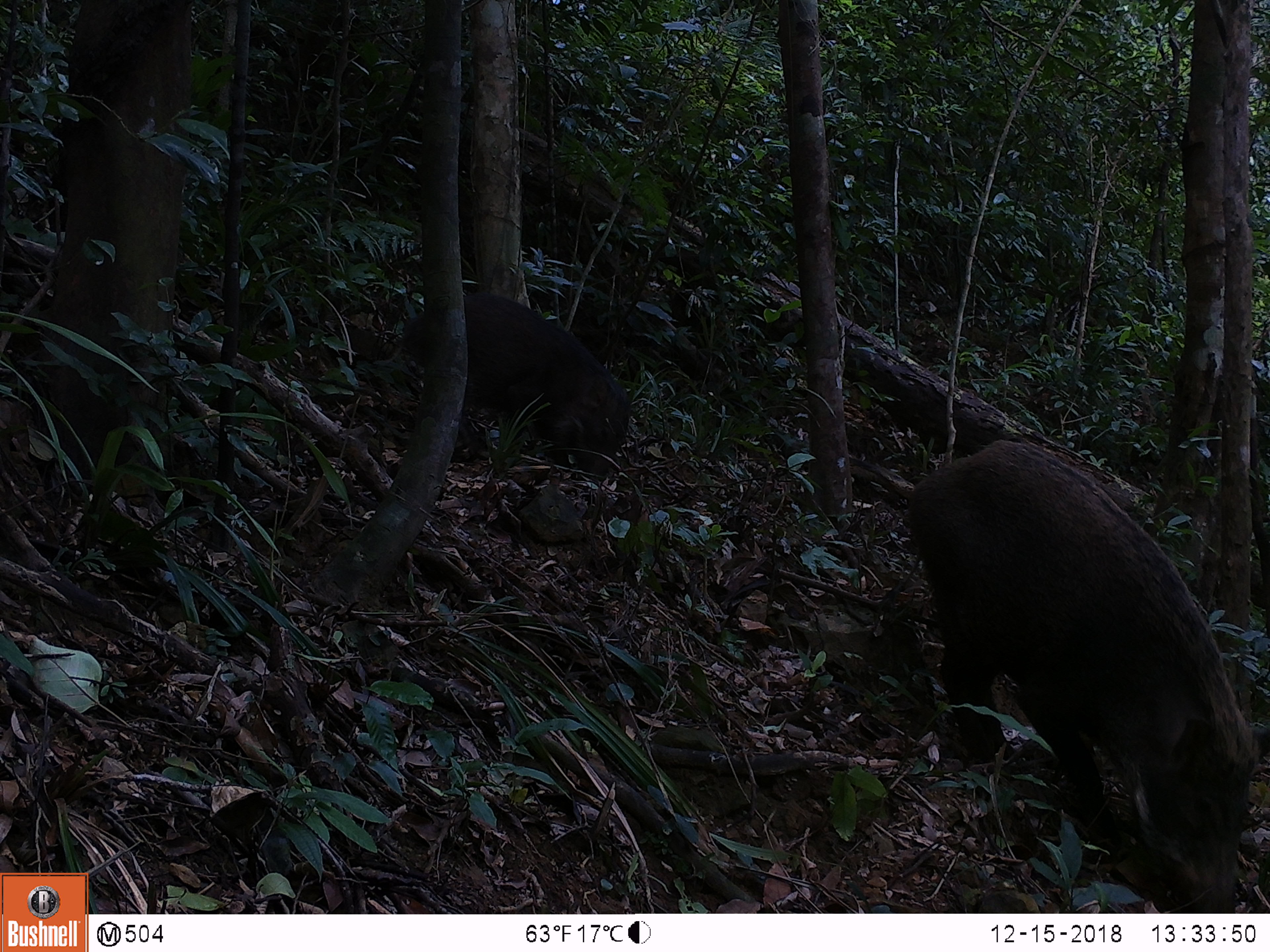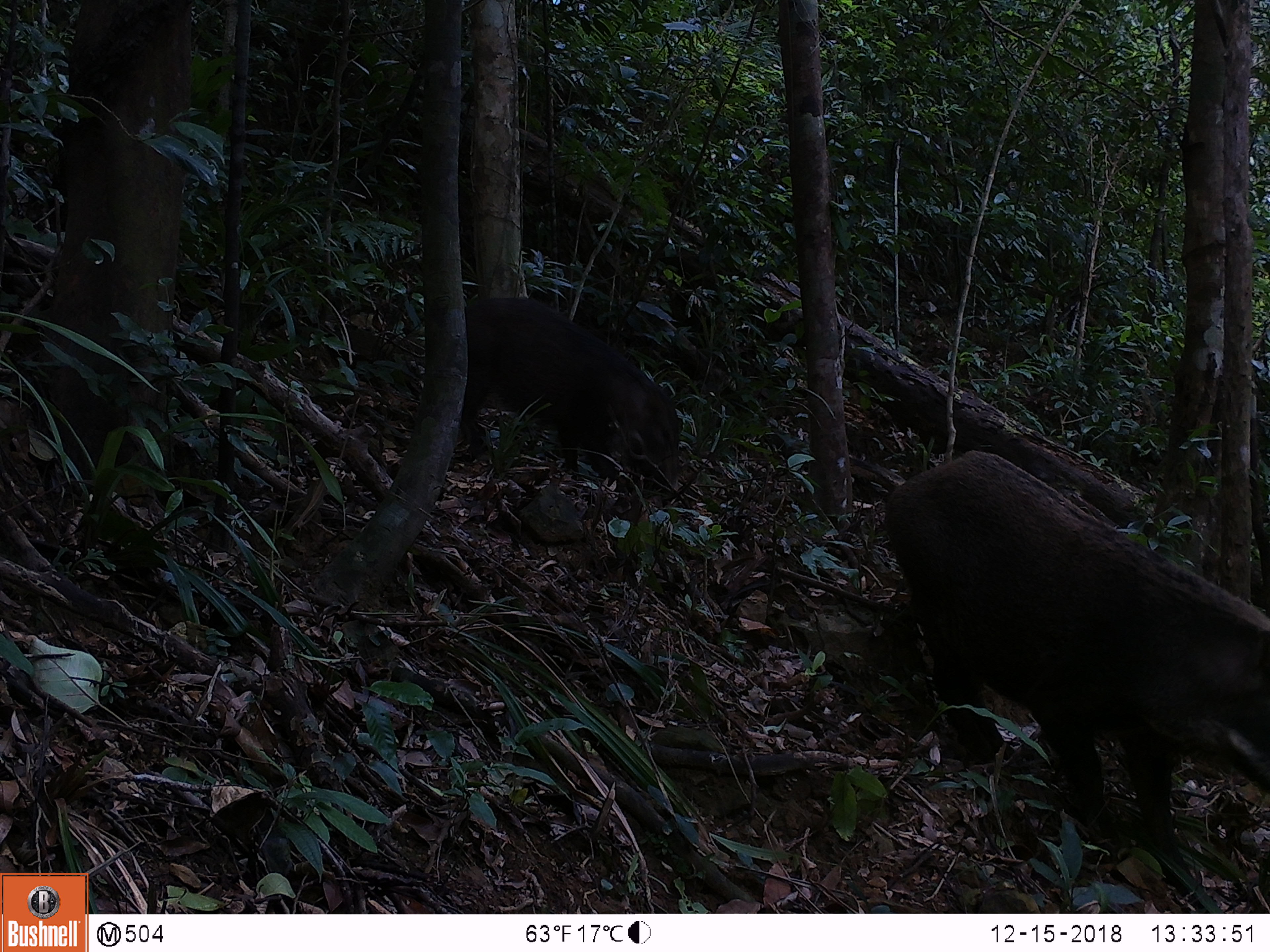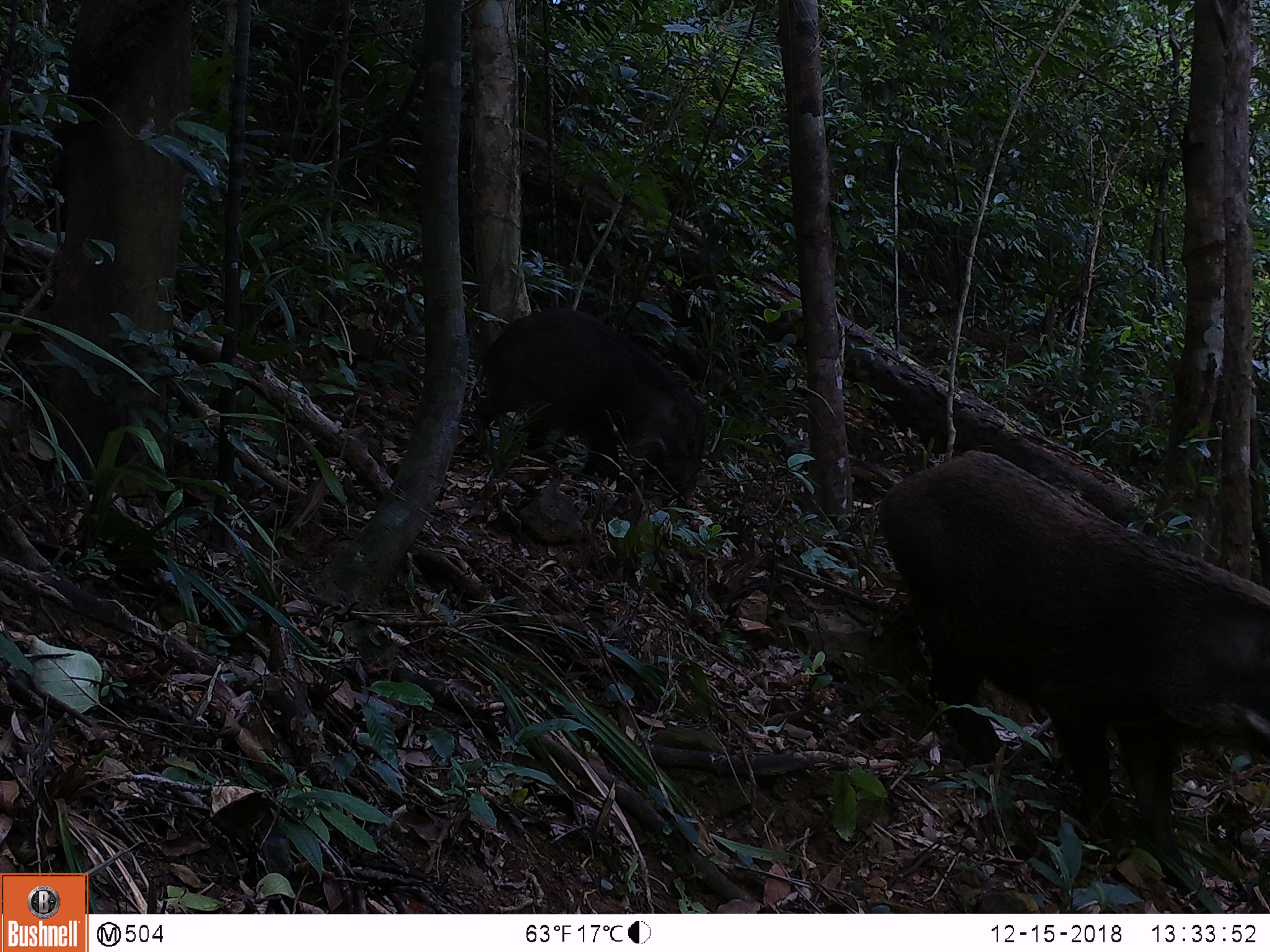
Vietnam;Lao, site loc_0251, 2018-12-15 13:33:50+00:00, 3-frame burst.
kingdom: Animalia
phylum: Chordata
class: Mammalia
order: Artiodactyla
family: Suidae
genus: Sus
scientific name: Sus scrofa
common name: eurasian wild pig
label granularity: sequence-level